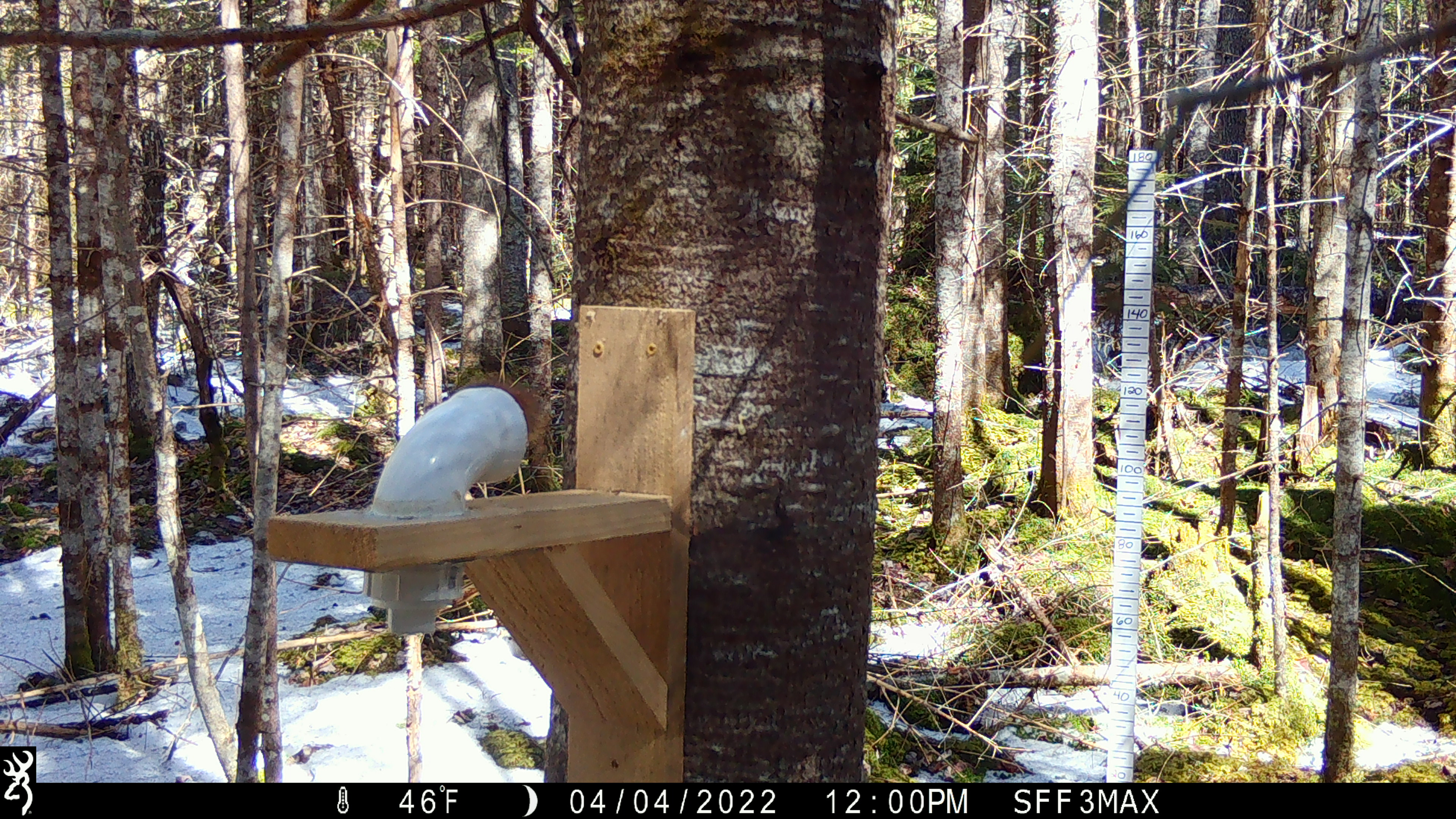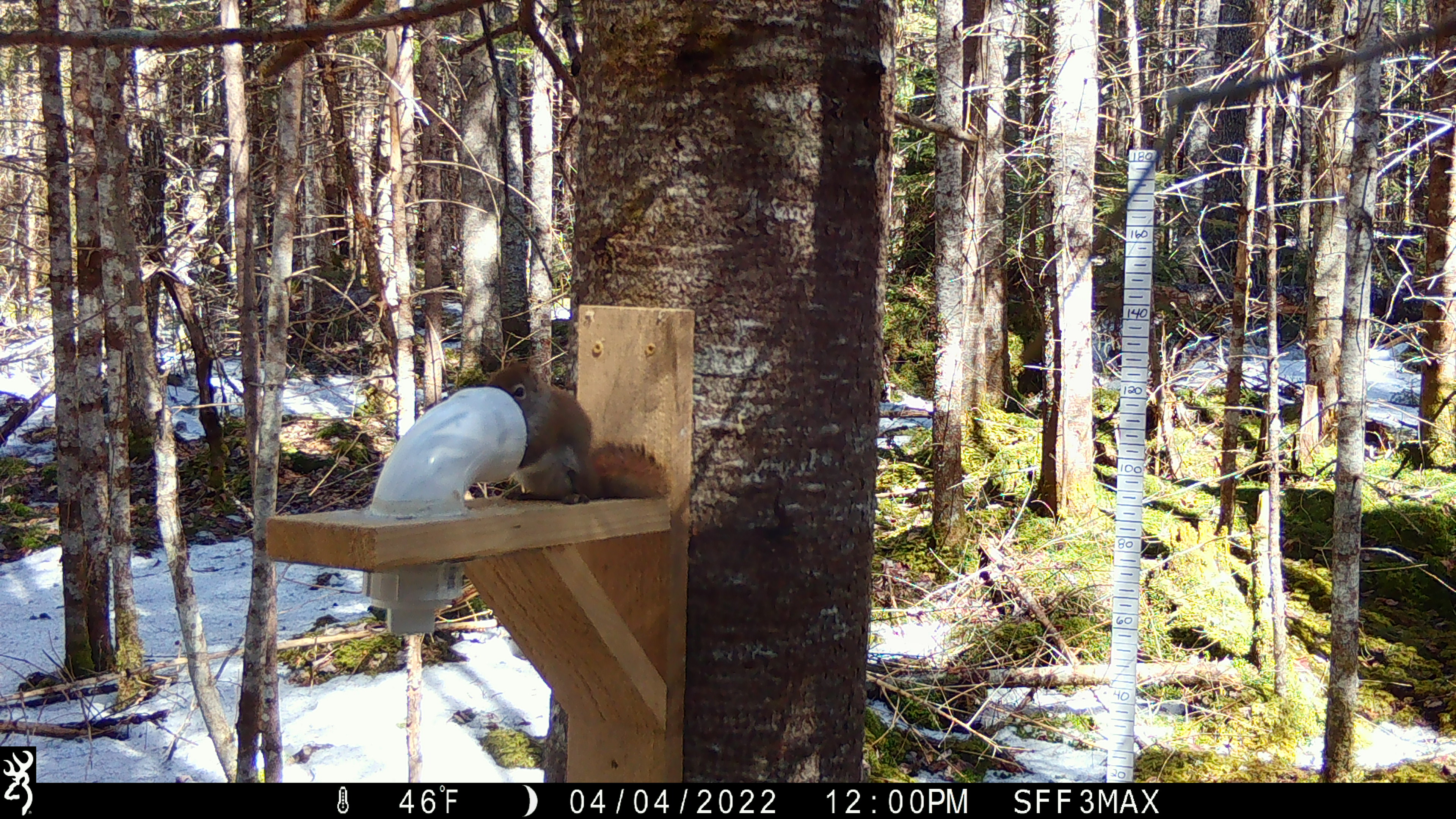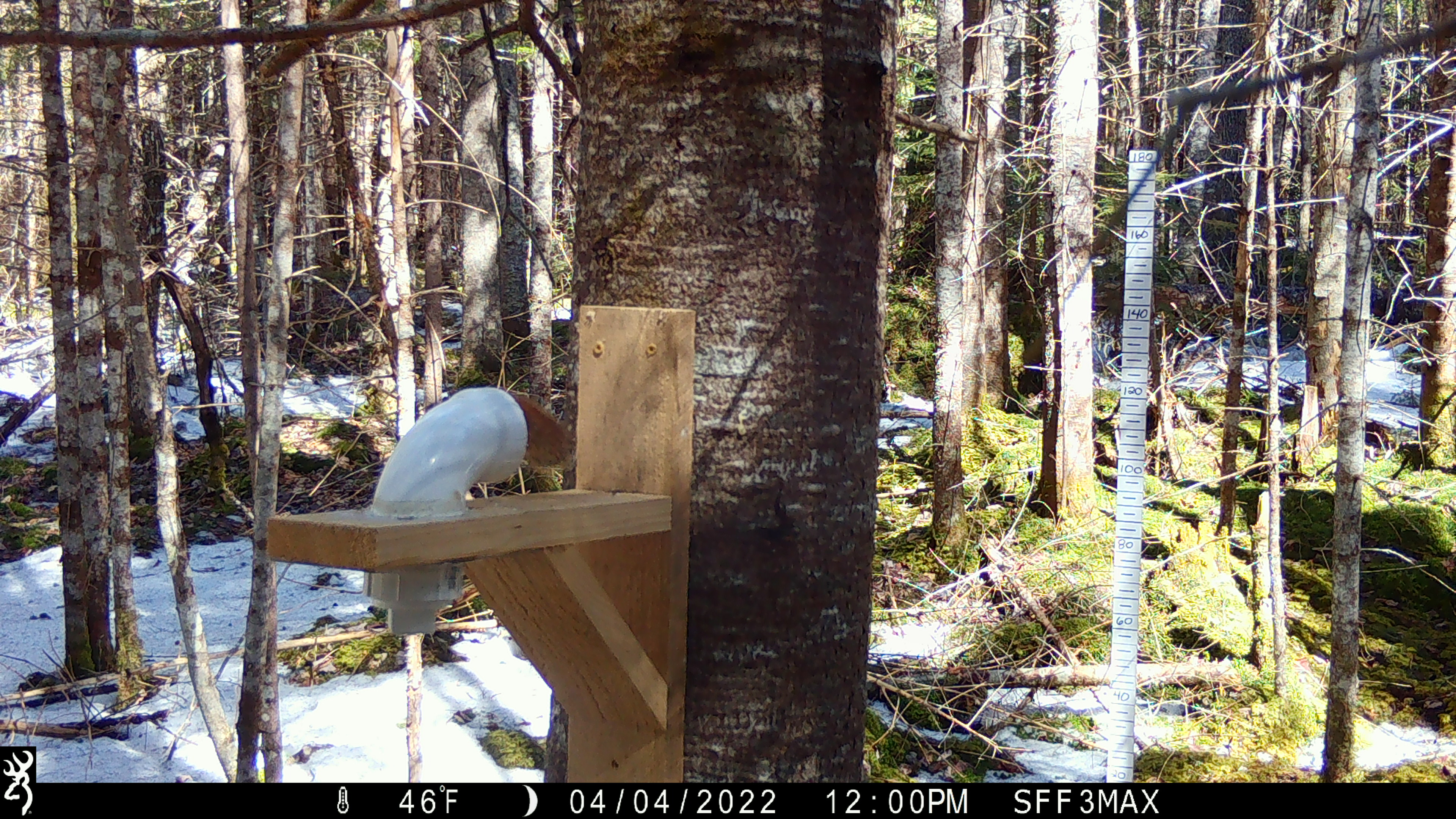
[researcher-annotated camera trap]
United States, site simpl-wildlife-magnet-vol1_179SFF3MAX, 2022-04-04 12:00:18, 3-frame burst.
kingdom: Animalia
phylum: Chordata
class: Mammalia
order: Rodentia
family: Sciuridae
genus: Tamiasciurus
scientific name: Tamiasciurus hudsonicus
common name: red squirrel